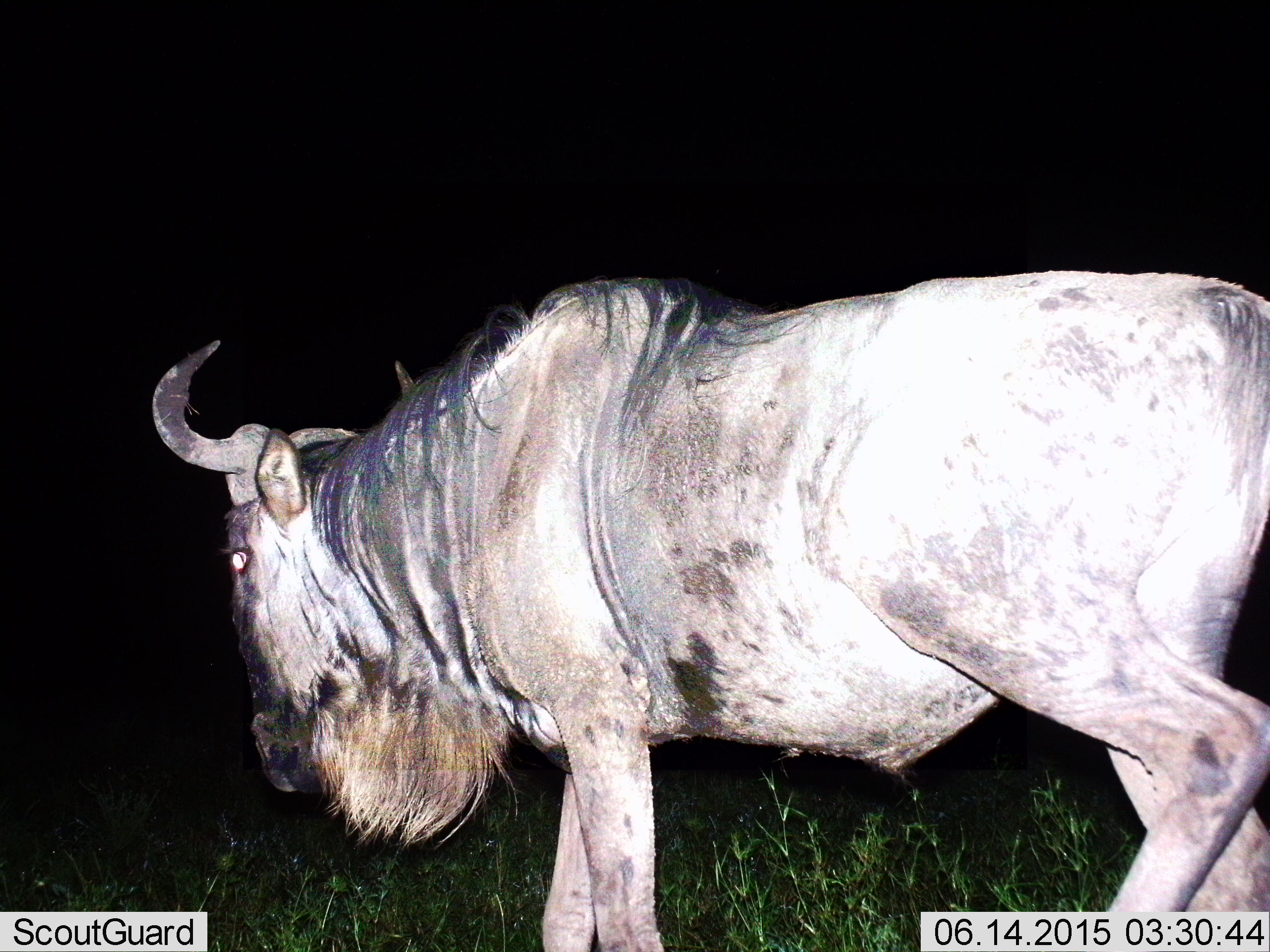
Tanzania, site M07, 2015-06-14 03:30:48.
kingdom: Animalia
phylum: Chordata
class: Mammalia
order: Artiodactyla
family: Bovidae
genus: Connochaetes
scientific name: Connochaetes taurinus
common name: blue wildebeest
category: wildebeest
Wildebeest (blue wildebeest) (Connochaetes taurinus), count 1. Behavior (volunteer vote fractions): standing 20%, resting 10%, moving 70%, interacting 0%. Young present (vote fraction): 0%. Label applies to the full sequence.